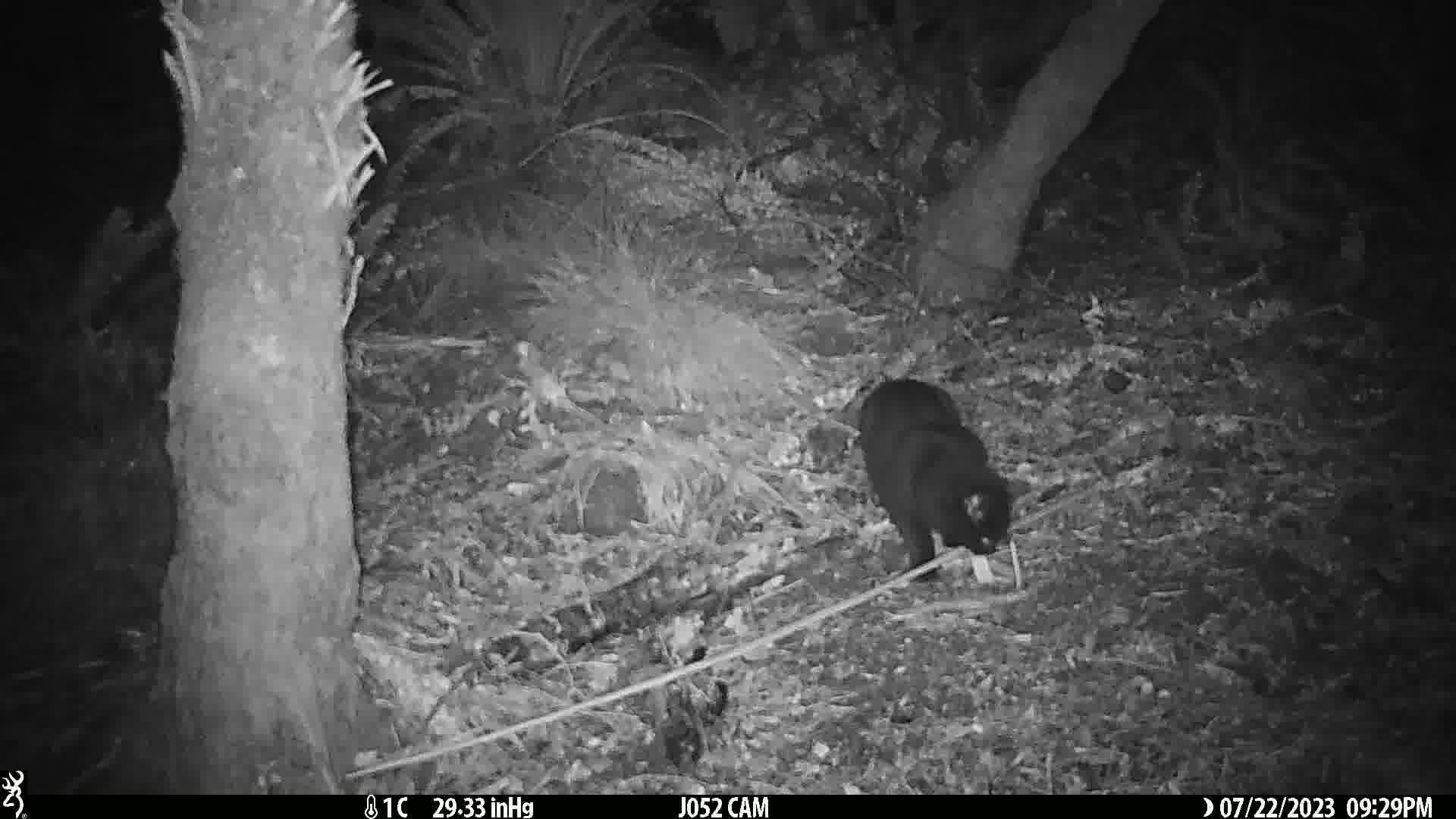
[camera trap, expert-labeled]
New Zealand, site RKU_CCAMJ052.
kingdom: Animalia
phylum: Chordata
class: Mammalia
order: Carnivora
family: Felidae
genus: Felis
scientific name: Felis catus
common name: domestic cat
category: cat